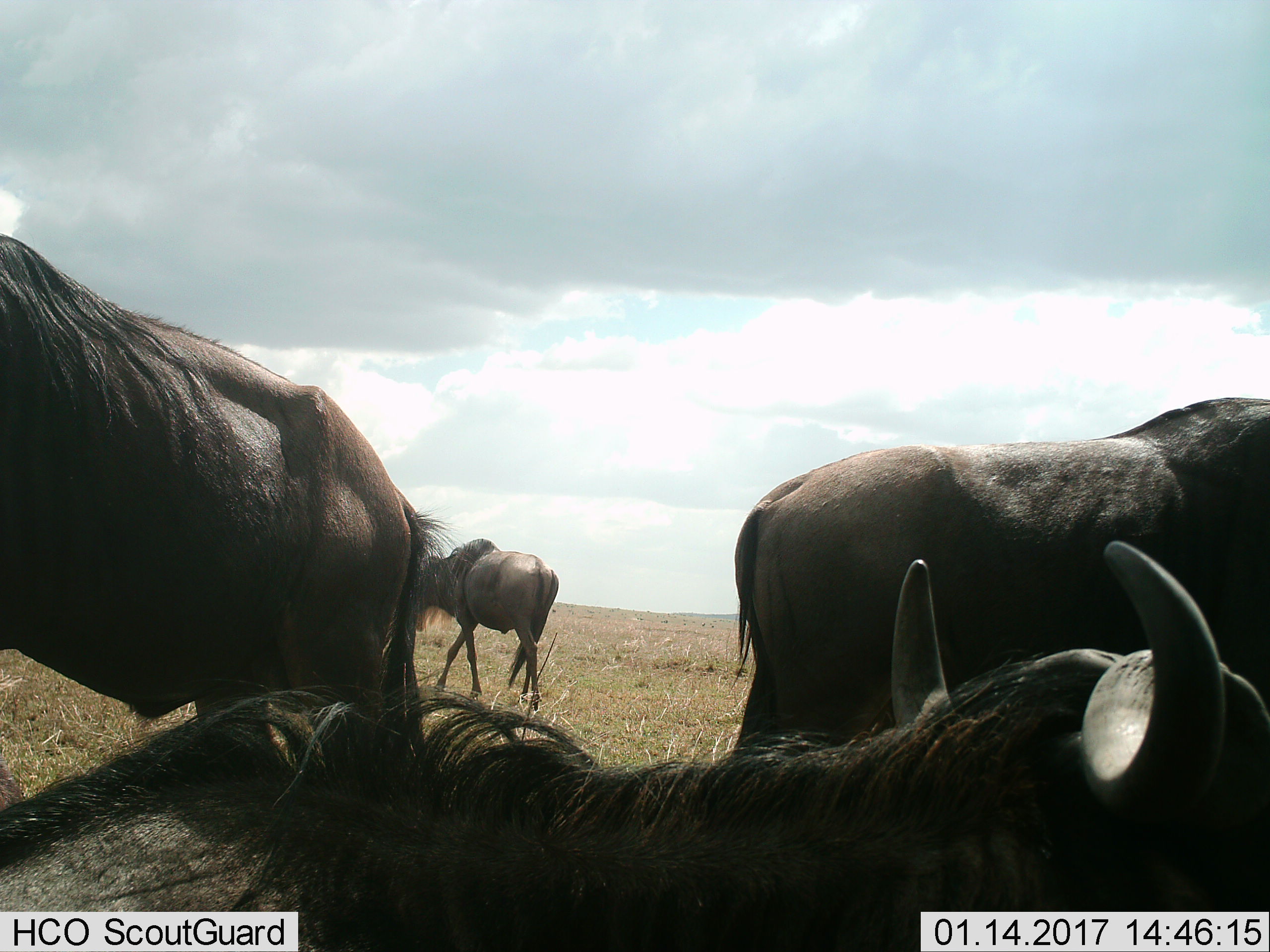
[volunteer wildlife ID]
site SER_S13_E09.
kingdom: Animalia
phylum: Chordata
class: Mammalia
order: Artiodactyla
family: Bovidae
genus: Connochaetes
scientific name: Connochaetes taurinus taurinus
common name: blue wildebeest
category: wildebeestblue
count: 4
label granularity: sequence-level